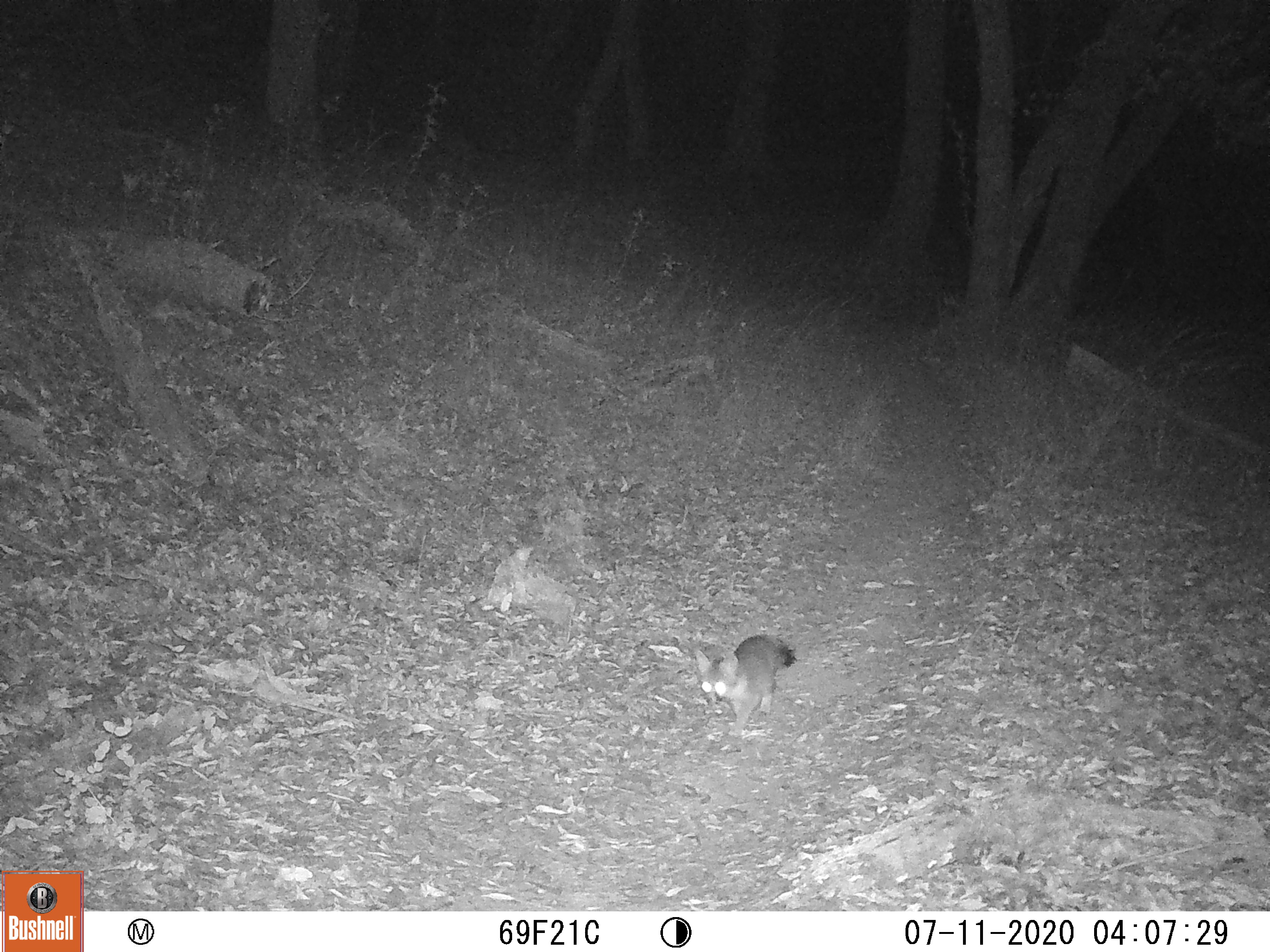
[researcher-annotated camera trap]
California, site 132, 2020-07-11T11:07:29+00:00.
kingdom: Animalia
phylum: Chordata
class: Mammalia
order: Carnivora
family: Canidae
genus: Urocyon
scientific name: Urocyon cinereoargenteus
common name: gray fox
Gray fox (Urocyon cinereoargenteus).